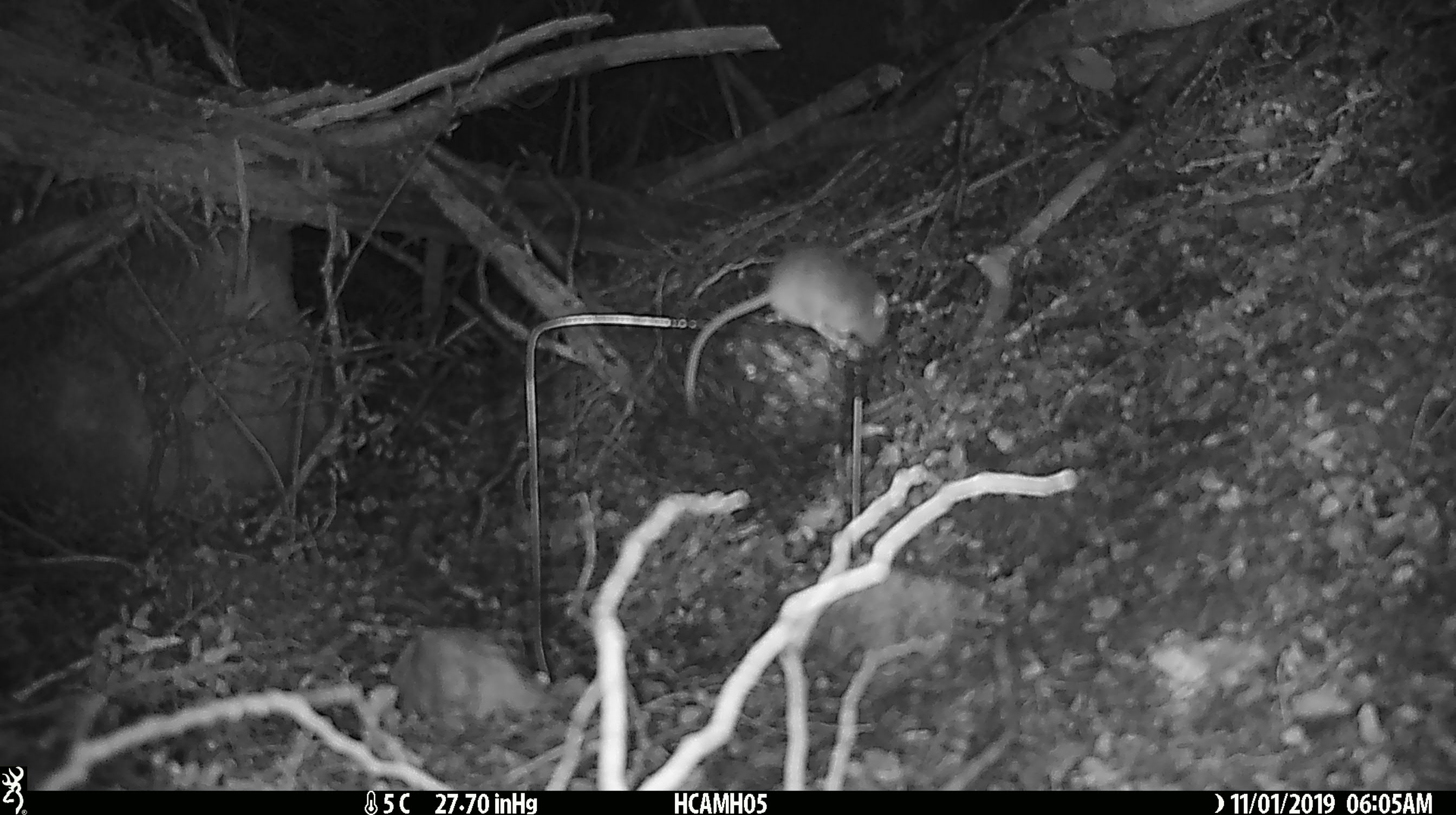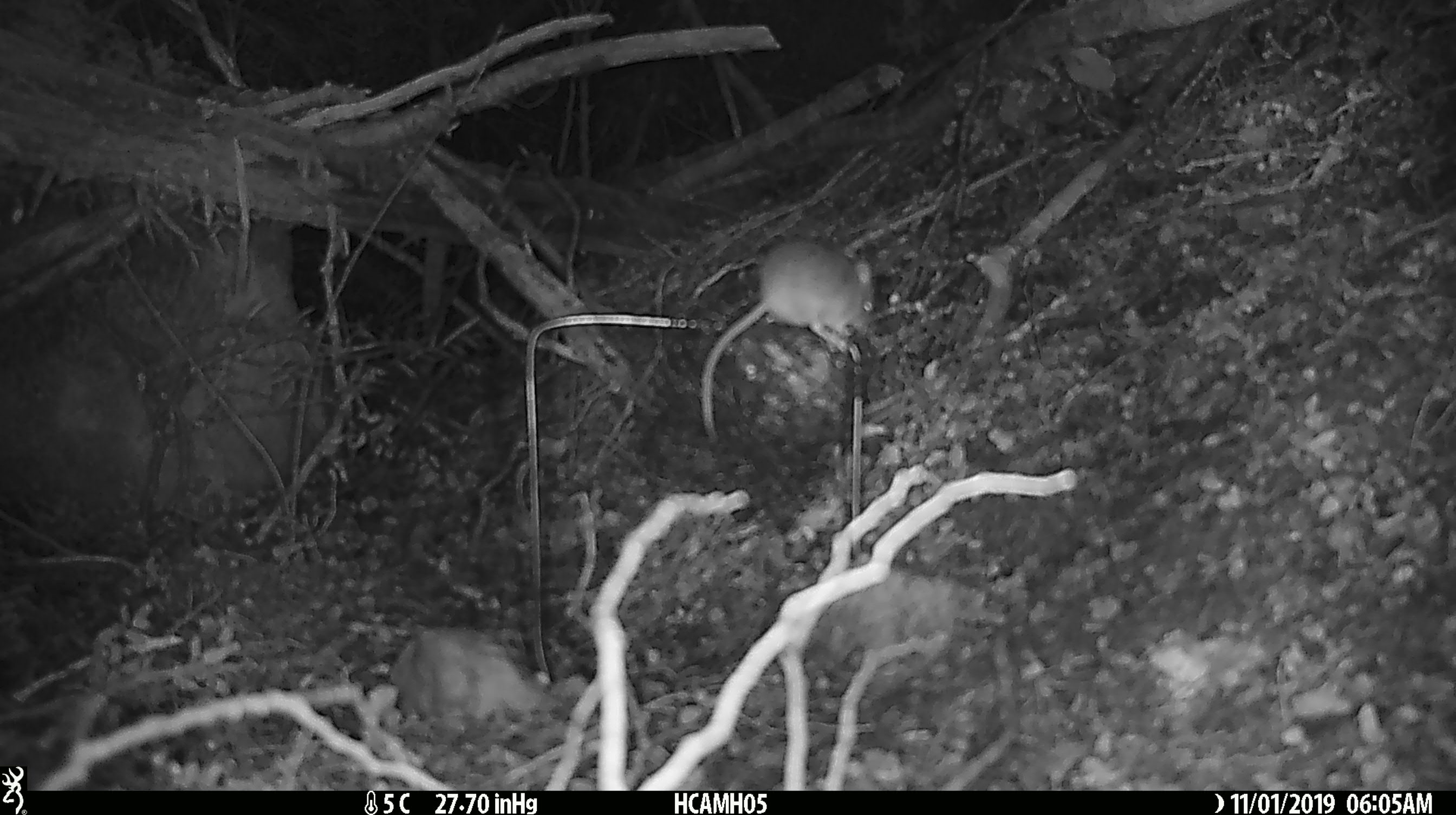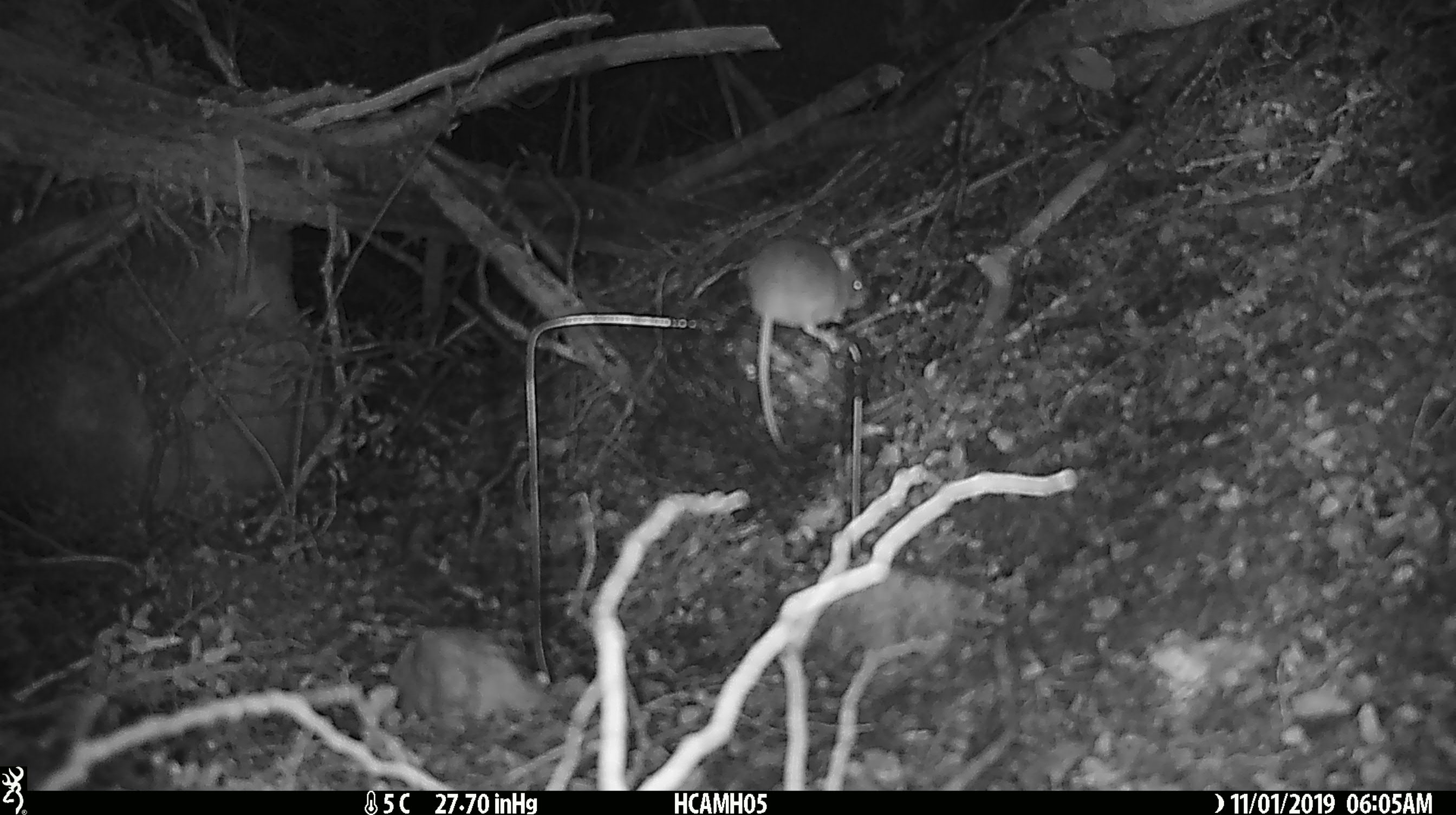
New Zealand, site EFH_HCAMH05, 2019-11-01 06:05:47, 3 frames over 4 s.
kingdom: Animalia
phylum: Chordata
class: Mammalia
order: Rodentia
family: Muridae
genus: Mus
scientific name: Mus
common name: mouse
Mouse (Mus).